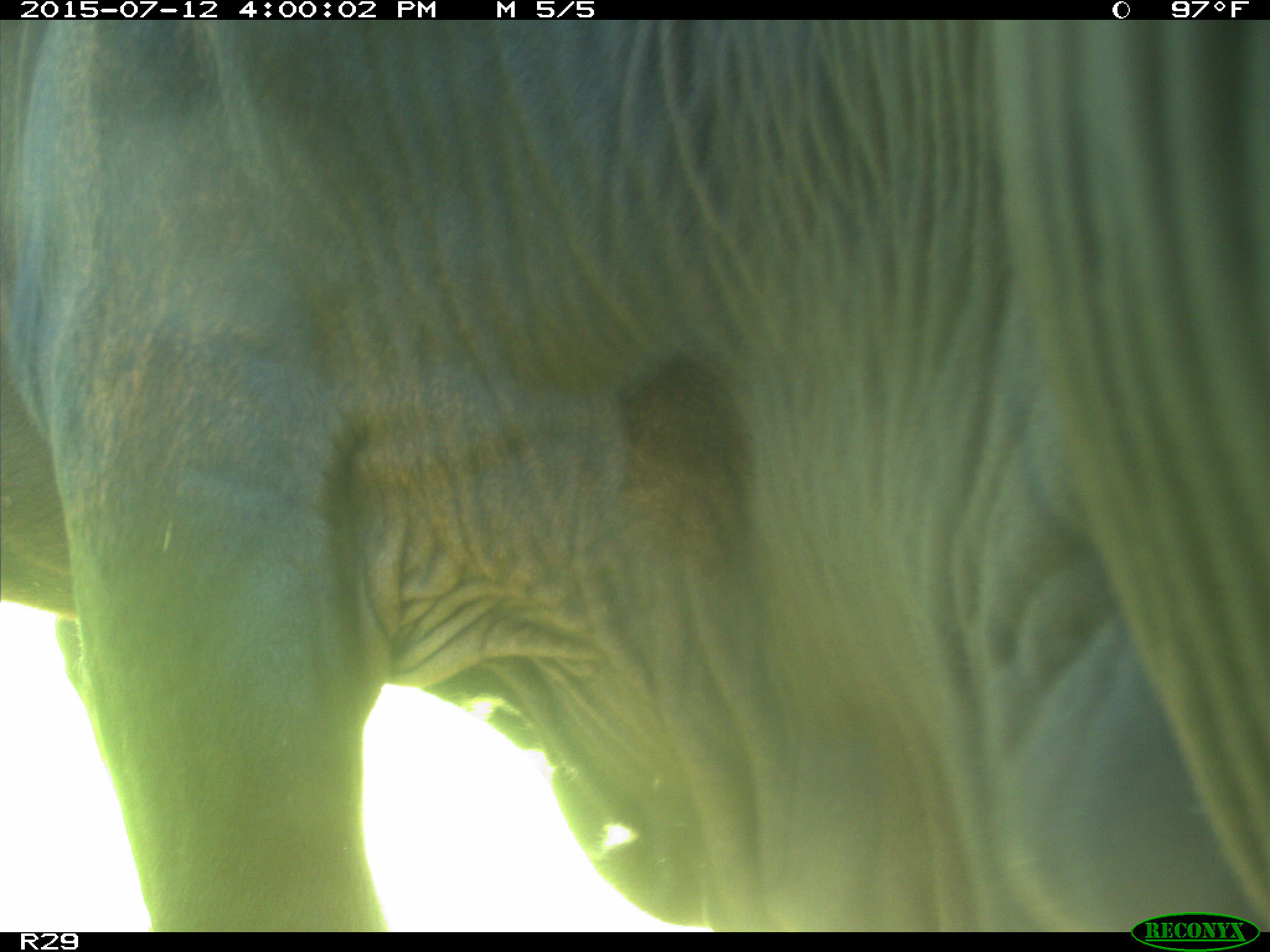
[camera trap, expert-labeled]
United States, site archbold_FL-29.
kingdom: Animalia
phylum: Chordata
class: Mammalia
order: Artiodactyla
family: Bovidae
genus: Bos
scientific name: Bos taurus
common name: domestic cow